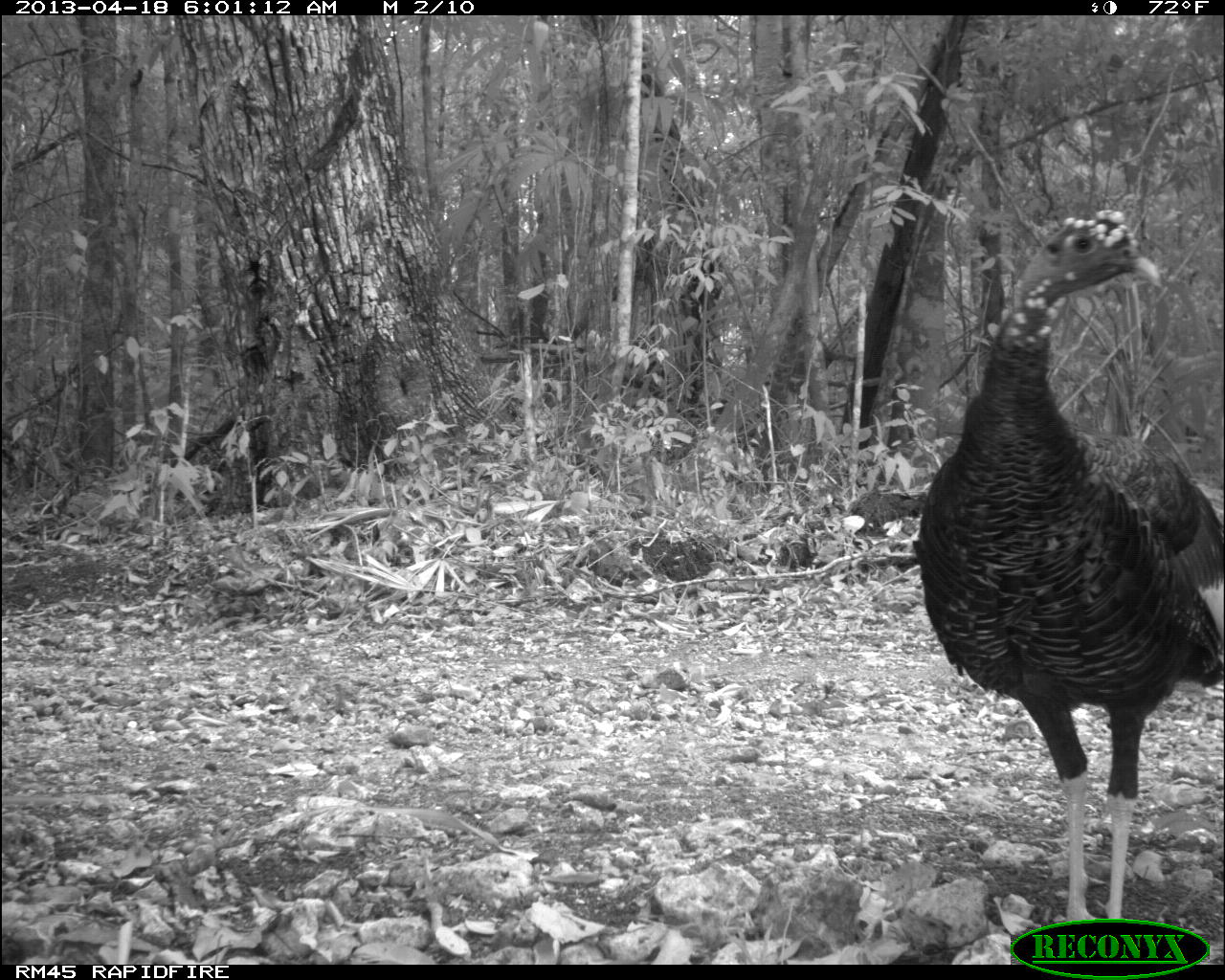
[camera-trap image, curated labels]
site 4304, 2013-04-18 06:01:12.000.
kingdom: Animalia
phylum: Chordata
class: Aves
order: Galliformes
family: Phasianidae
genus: Meleagris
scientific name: Meleagris ocellata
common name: ocellated turkey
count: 1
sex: male